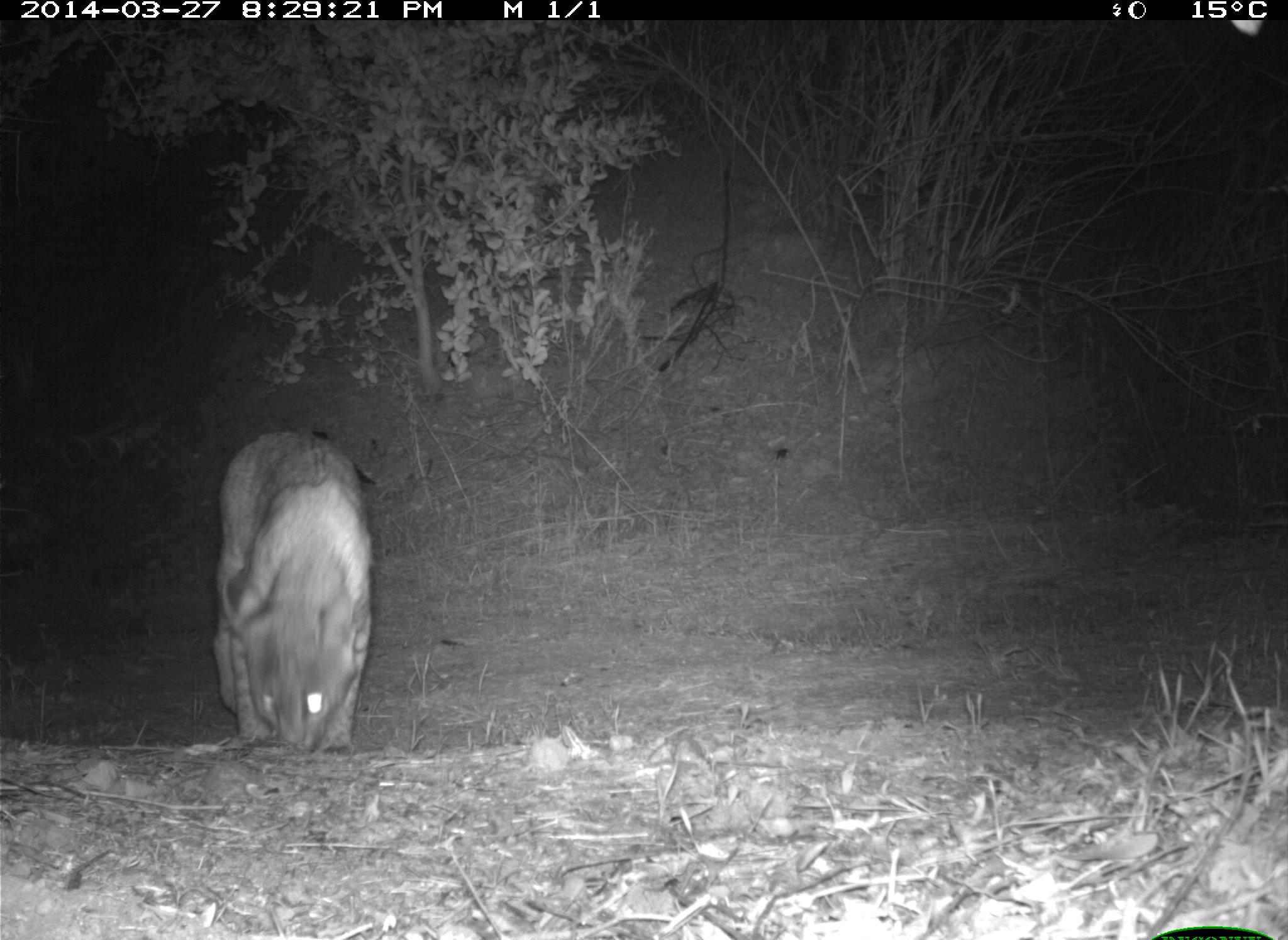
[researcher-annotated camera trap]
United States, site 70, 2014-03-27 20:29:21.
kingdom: Animalia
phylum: Chordata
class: Mammalia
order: Carnivora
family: Felidae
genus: Lynx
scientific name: Lynx rufus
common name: bobcat